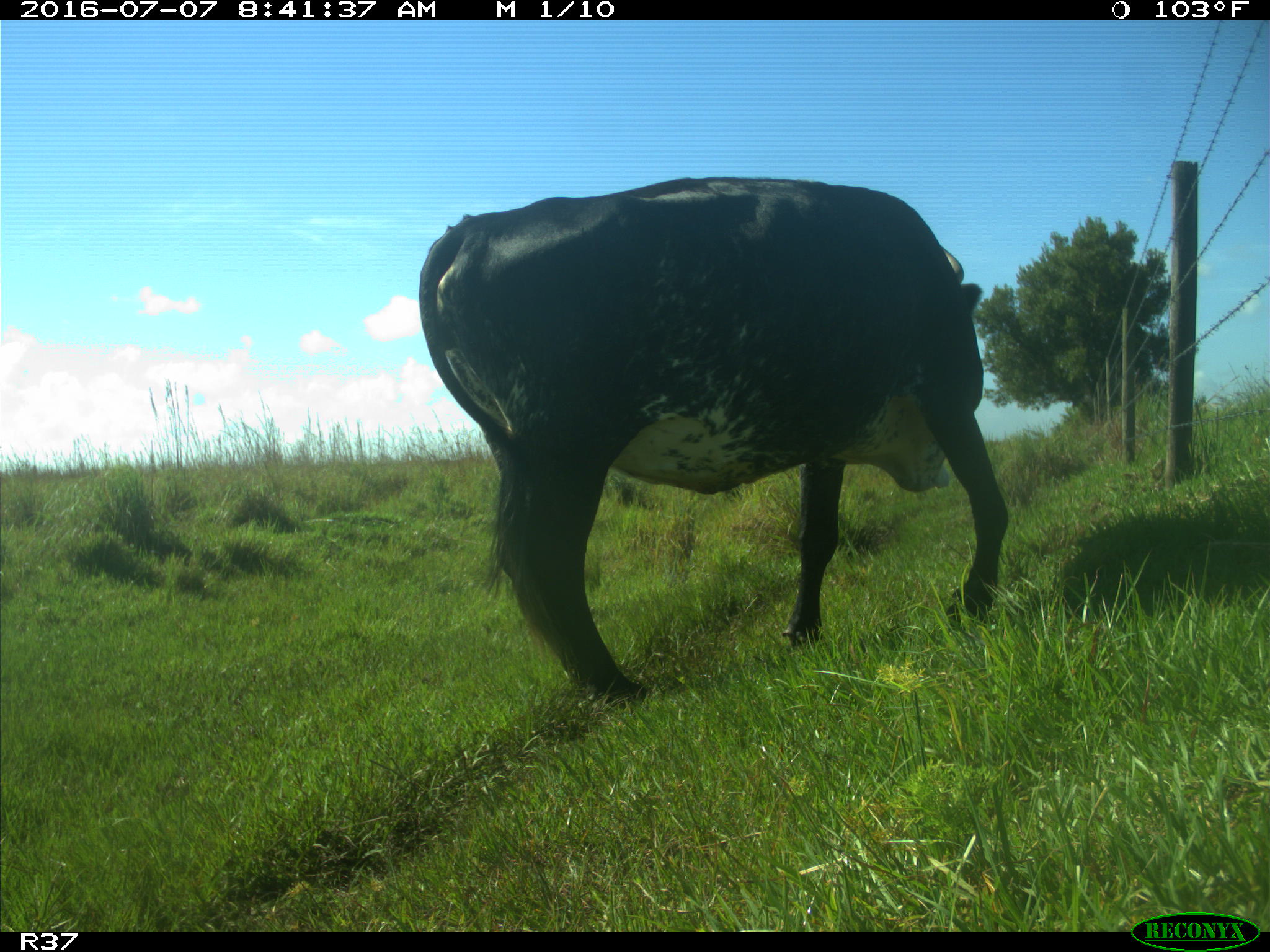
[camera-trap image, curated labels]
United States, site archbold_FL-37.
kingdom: Animalia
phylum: Chordata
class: Mammalia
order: Artiodactyla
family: Bovidae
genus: Bos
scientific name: Bos taurus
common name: domestic cow